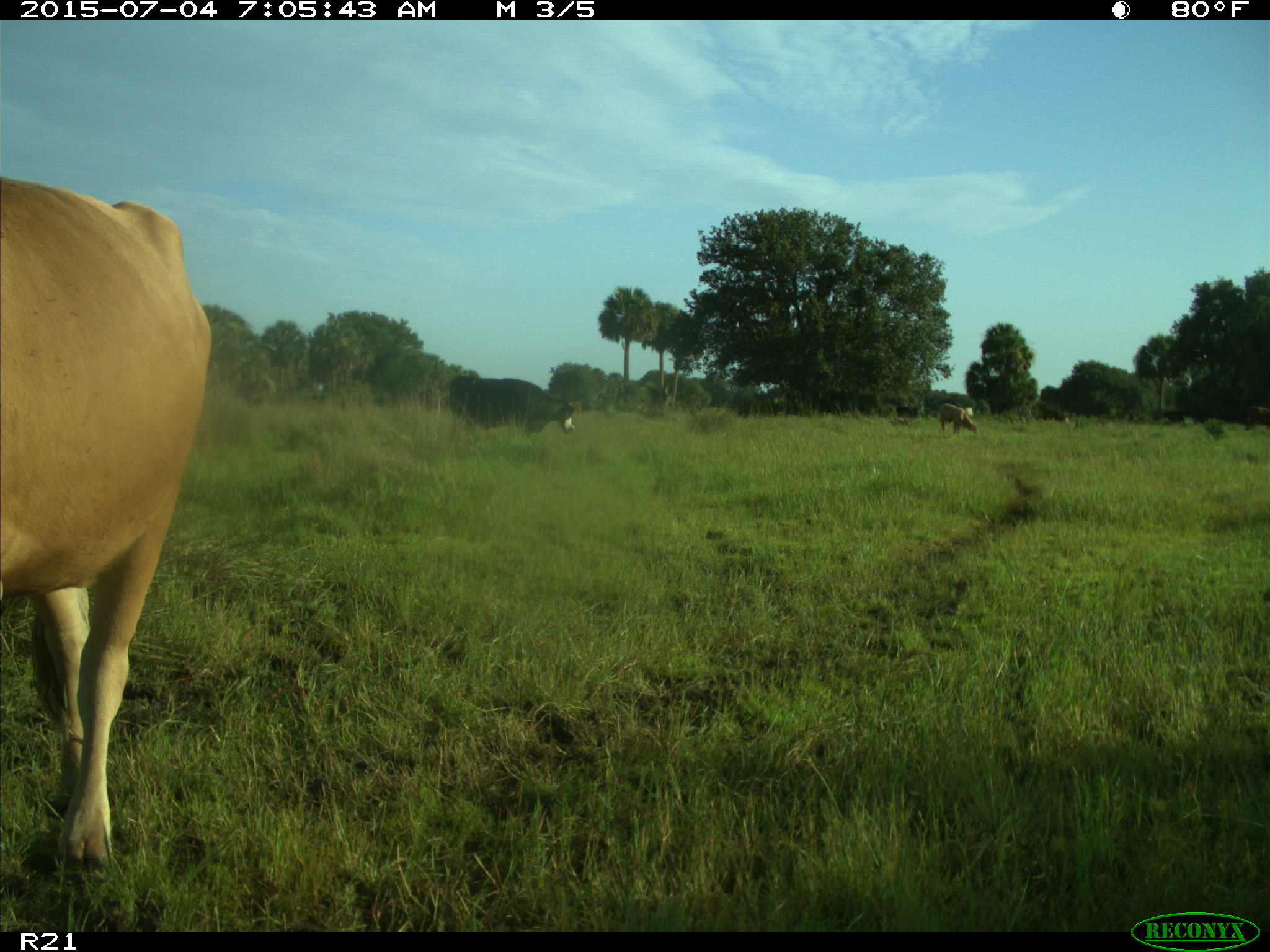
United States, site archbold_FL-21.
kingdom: Animalia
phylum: Chordata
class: Mammalia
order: Artiodactyla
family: Bovidae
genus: Bos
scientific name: Bos taurus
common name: domestic cow